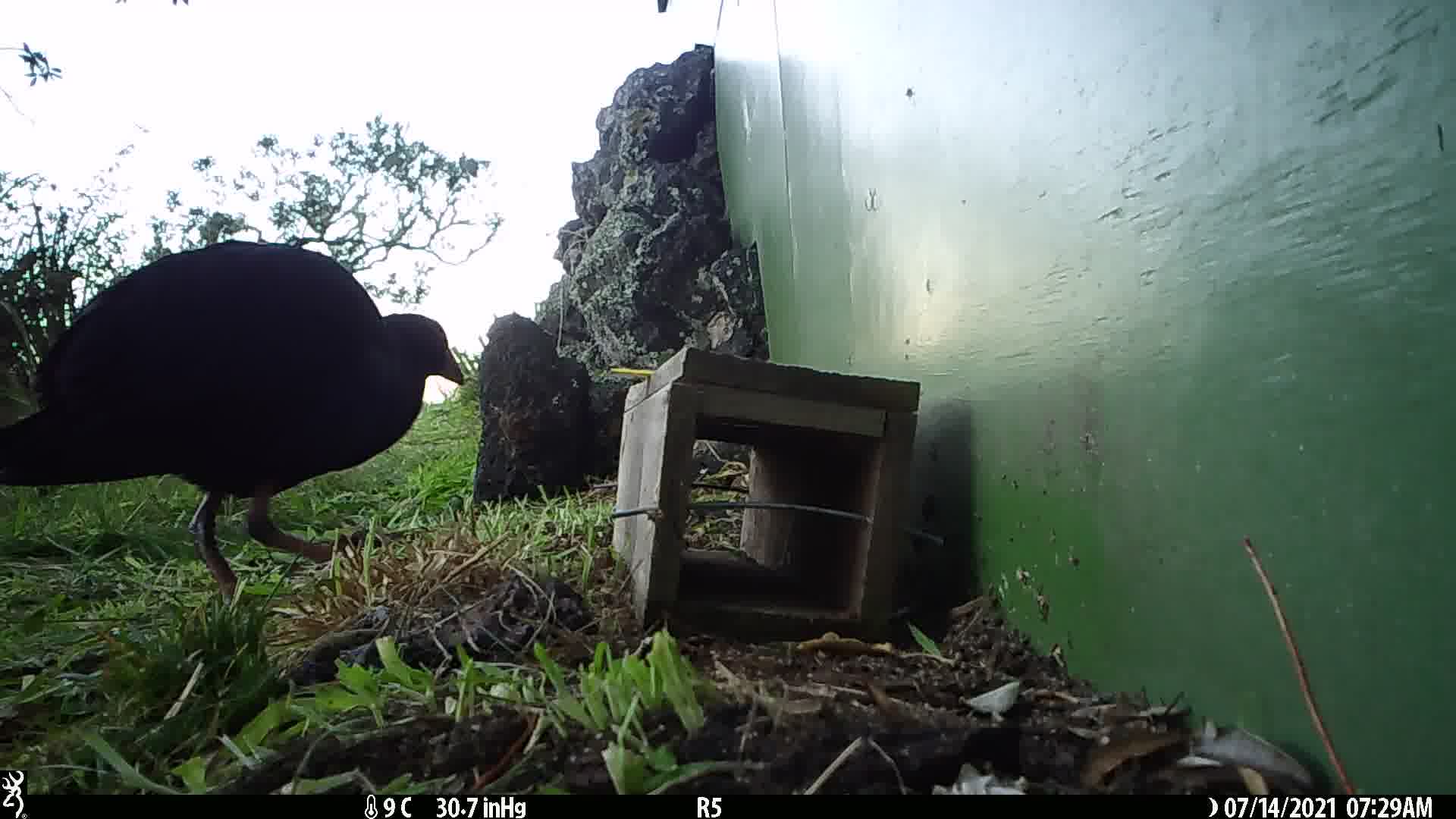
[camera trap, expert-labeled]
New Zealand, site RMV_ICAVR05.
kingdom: Animalia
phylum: Chordata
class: Aves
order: Gruiformes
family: Rallidae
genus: Porphyrio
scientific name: Porphyrio melanotus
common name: australasian swamphen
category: pukeko